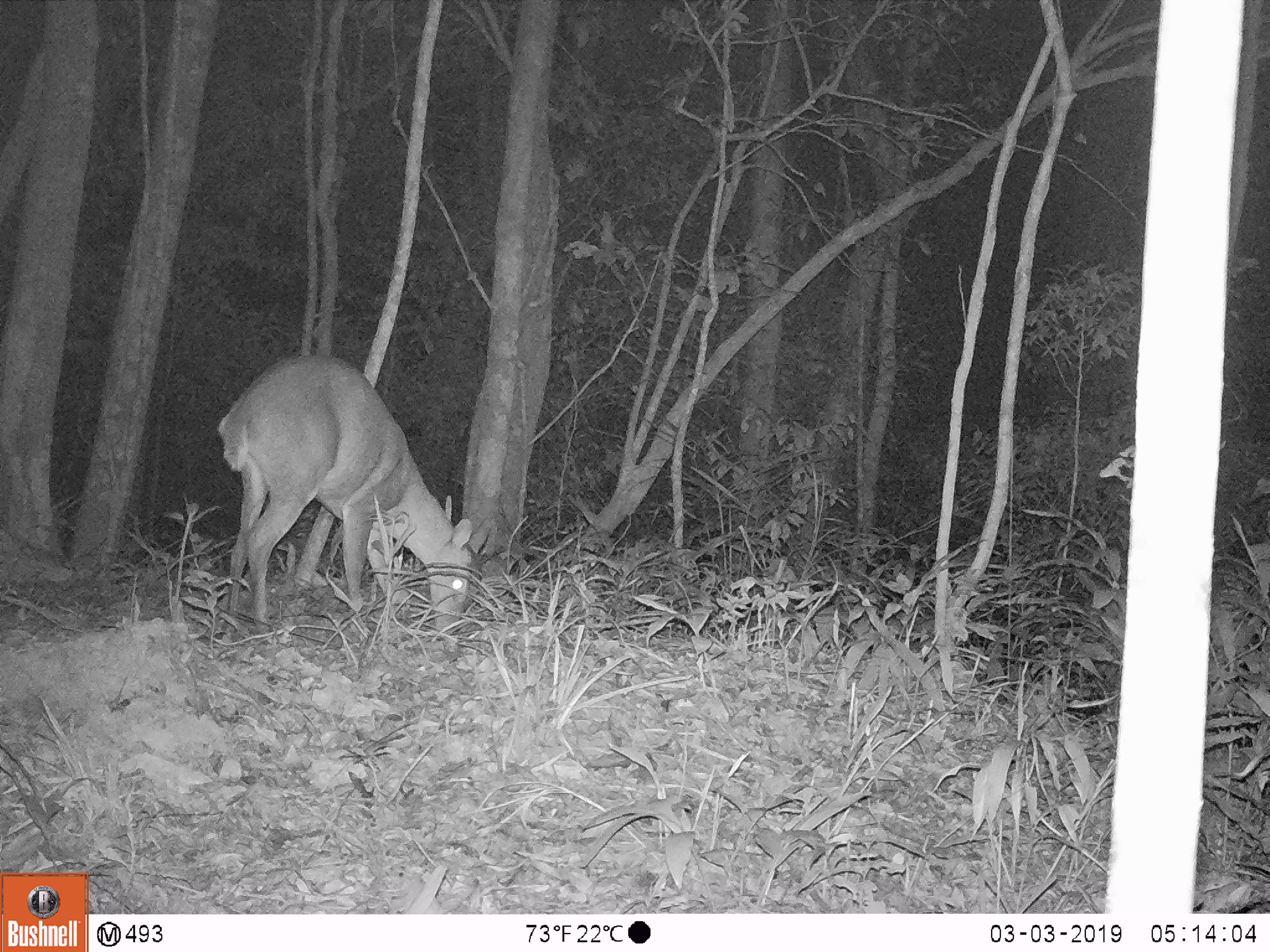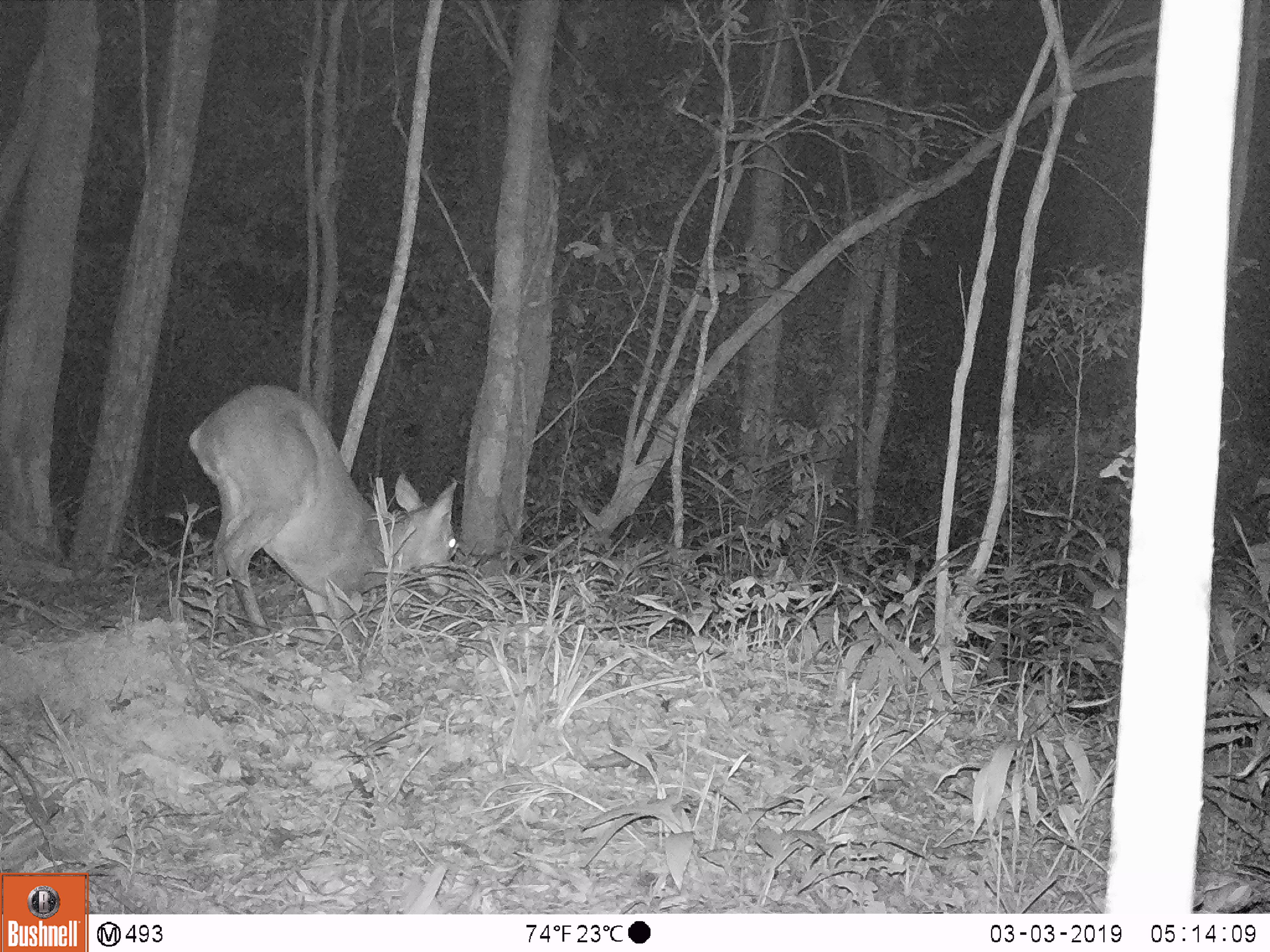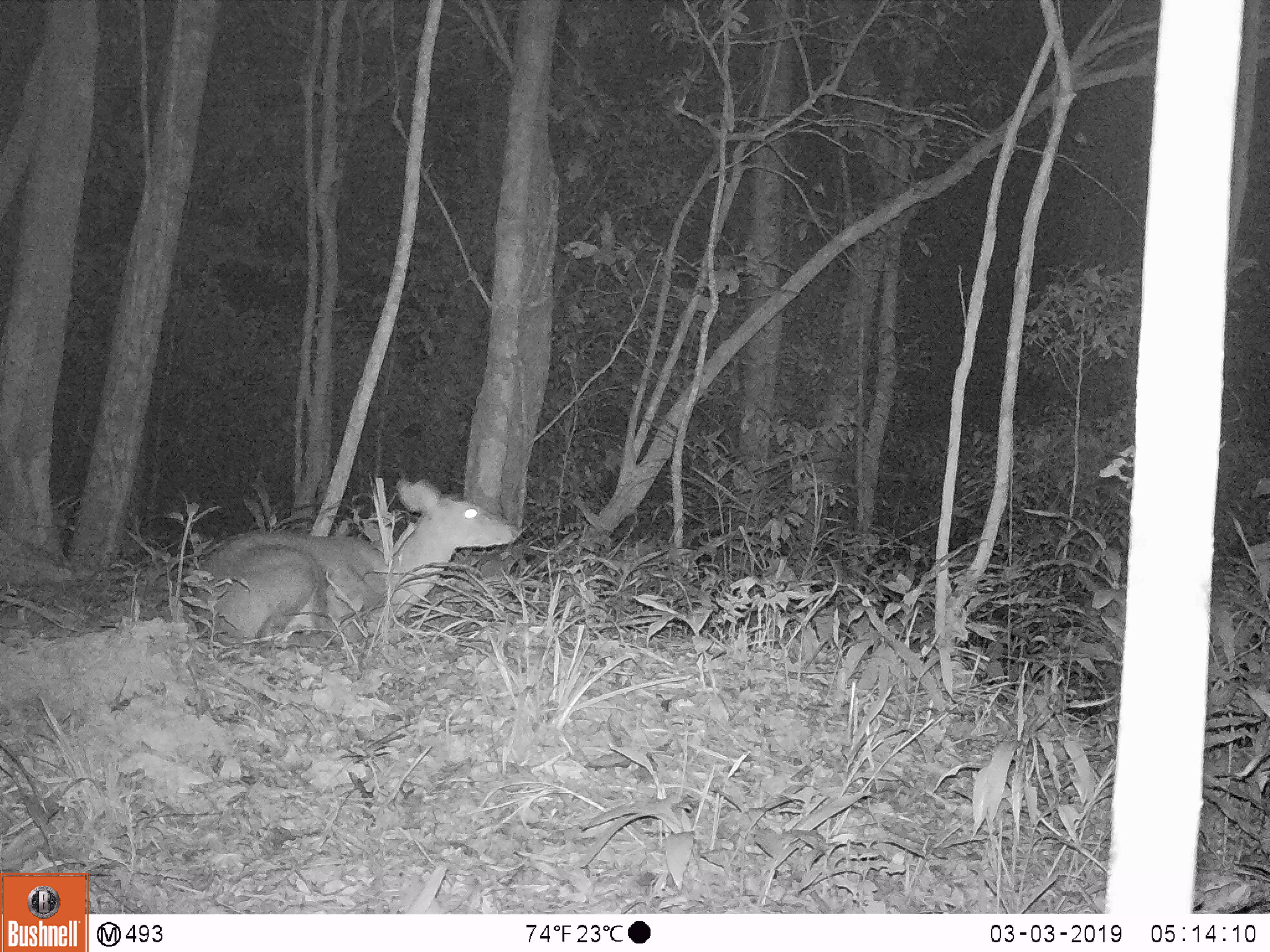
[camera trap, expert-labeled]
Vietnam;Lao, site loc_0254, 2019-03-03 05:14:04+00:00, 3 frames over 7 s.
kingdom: Animalia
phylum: Chordata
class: Mammalia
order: Artiodactyla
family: Cervidae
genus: Muntiacus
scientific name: Muntiacus vuquangensis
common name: large-antlered muntjac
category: large antlered muntjac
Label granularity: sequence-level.